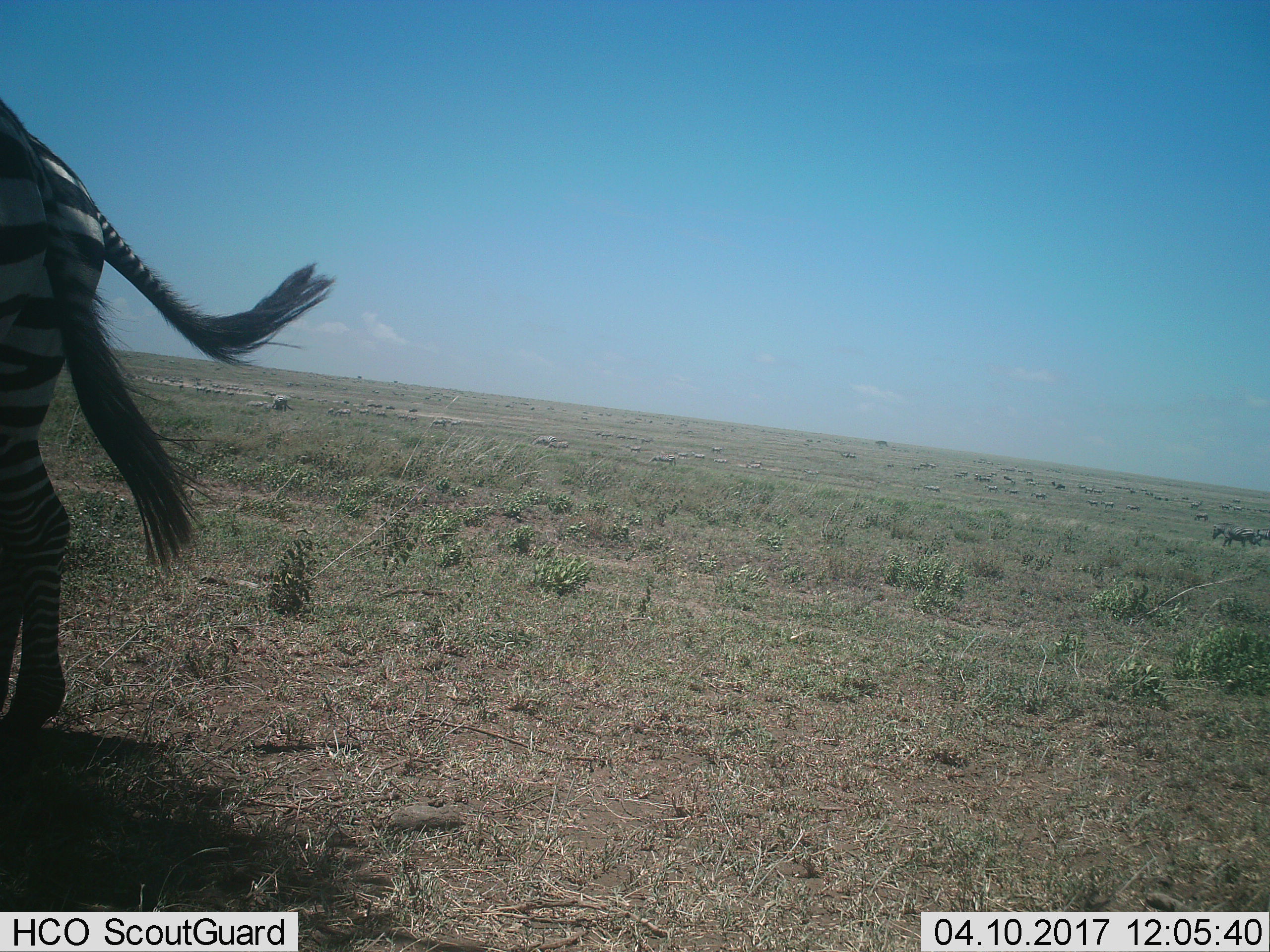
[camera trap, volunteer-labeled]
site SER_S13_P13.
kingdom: Animalia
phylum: Chordata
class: Mammalia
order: Perissodactyla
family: Equidae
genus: Equus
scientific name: Equus quagga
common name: plains zebra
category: zebraplains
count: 11-50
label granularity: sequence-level